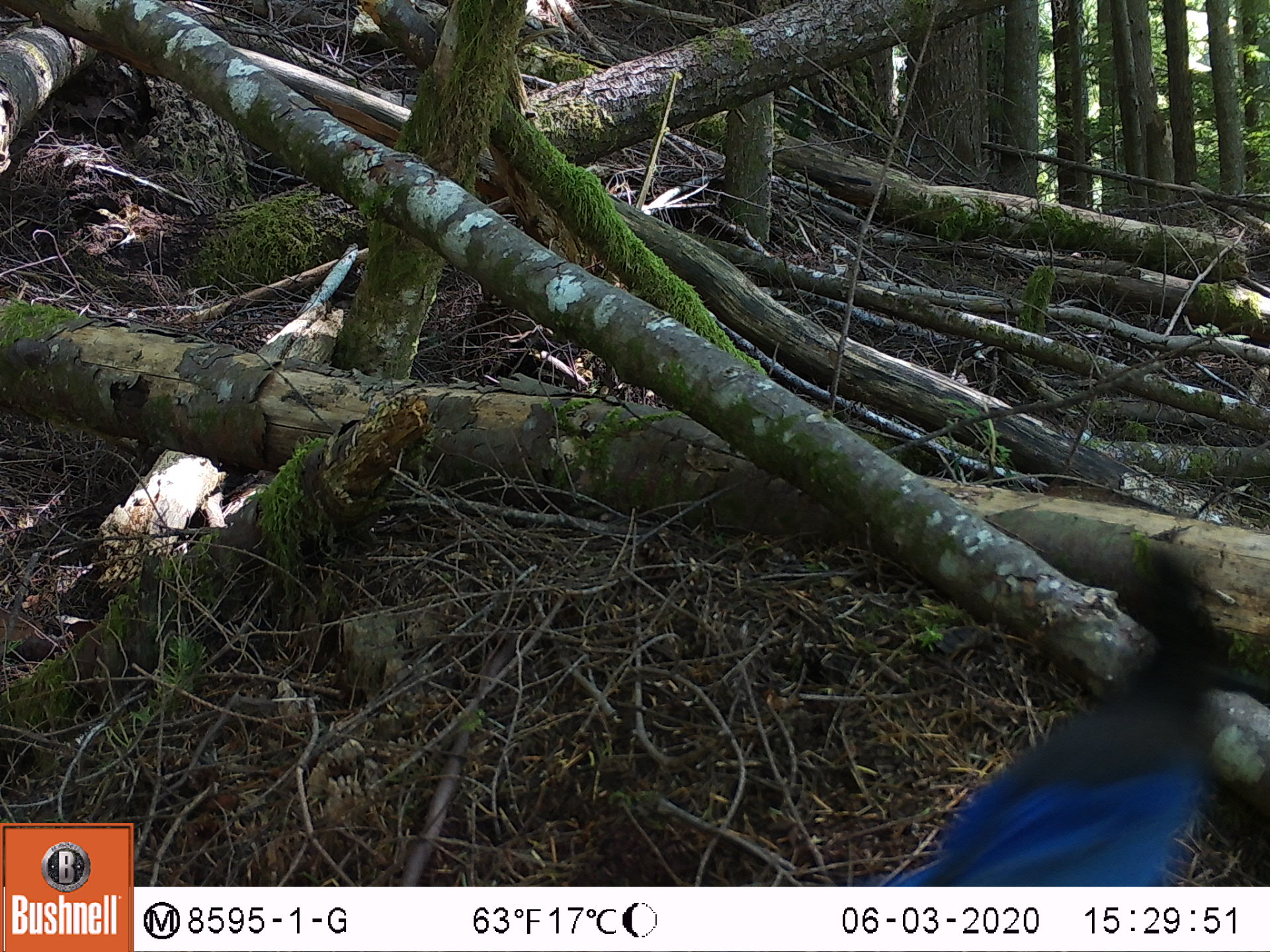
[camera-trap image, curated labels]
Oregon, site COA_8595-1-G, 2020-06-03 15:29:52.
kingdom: Animalia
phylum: Chordata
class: Aves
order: Passeriformes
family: Corvidae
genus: Cyanocitta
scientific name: Cyanocitta stelleri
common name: steller's jay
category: stellers jay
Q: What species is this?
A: Stellers jay (steller's jay) (Cyanocitta stelleri).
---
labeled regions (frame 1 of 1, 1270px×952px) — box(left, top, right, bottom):
stellers jay: box(924, 548, 1245, 884)